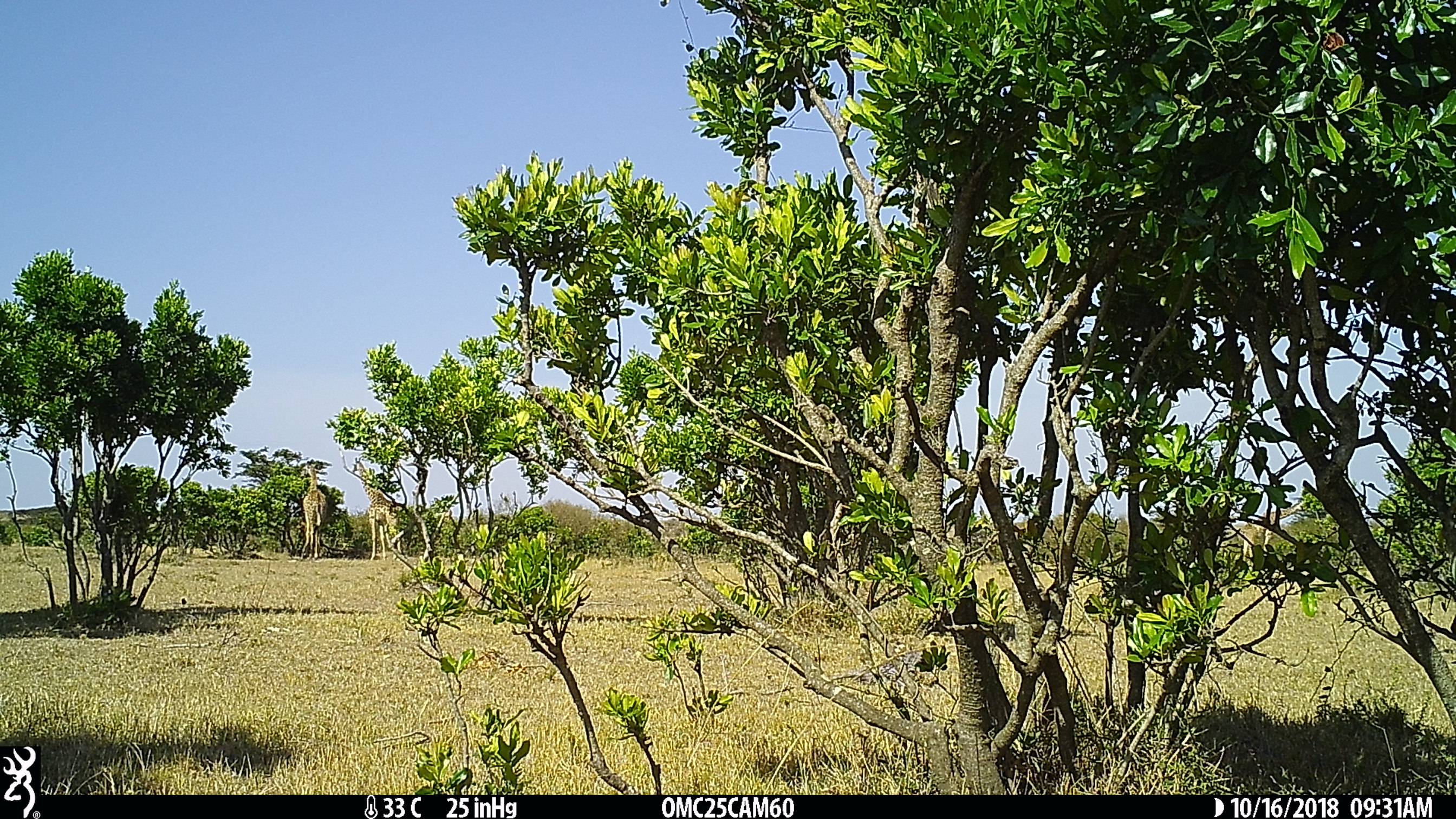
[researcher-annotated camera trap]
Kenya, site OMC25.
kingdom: Animalia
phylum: Chordata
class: Mammalia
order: Artiodactyla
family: Giraffidae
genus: Giraffa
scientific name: Giraffa camelopardalis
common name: northern giraffe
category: giraffe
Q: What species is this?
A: Giraffe (northern giraffe) (Giraffa camelopardalis).